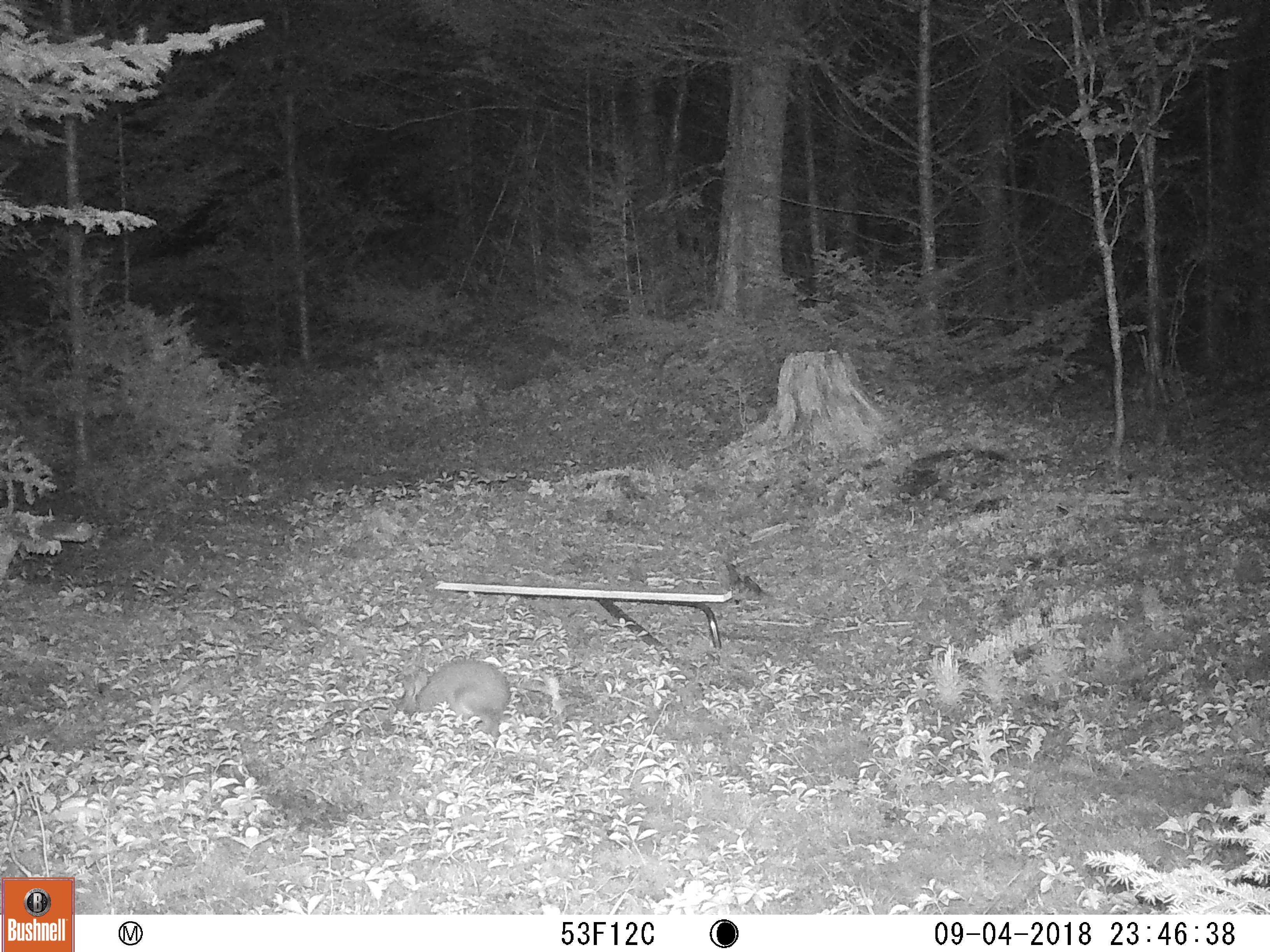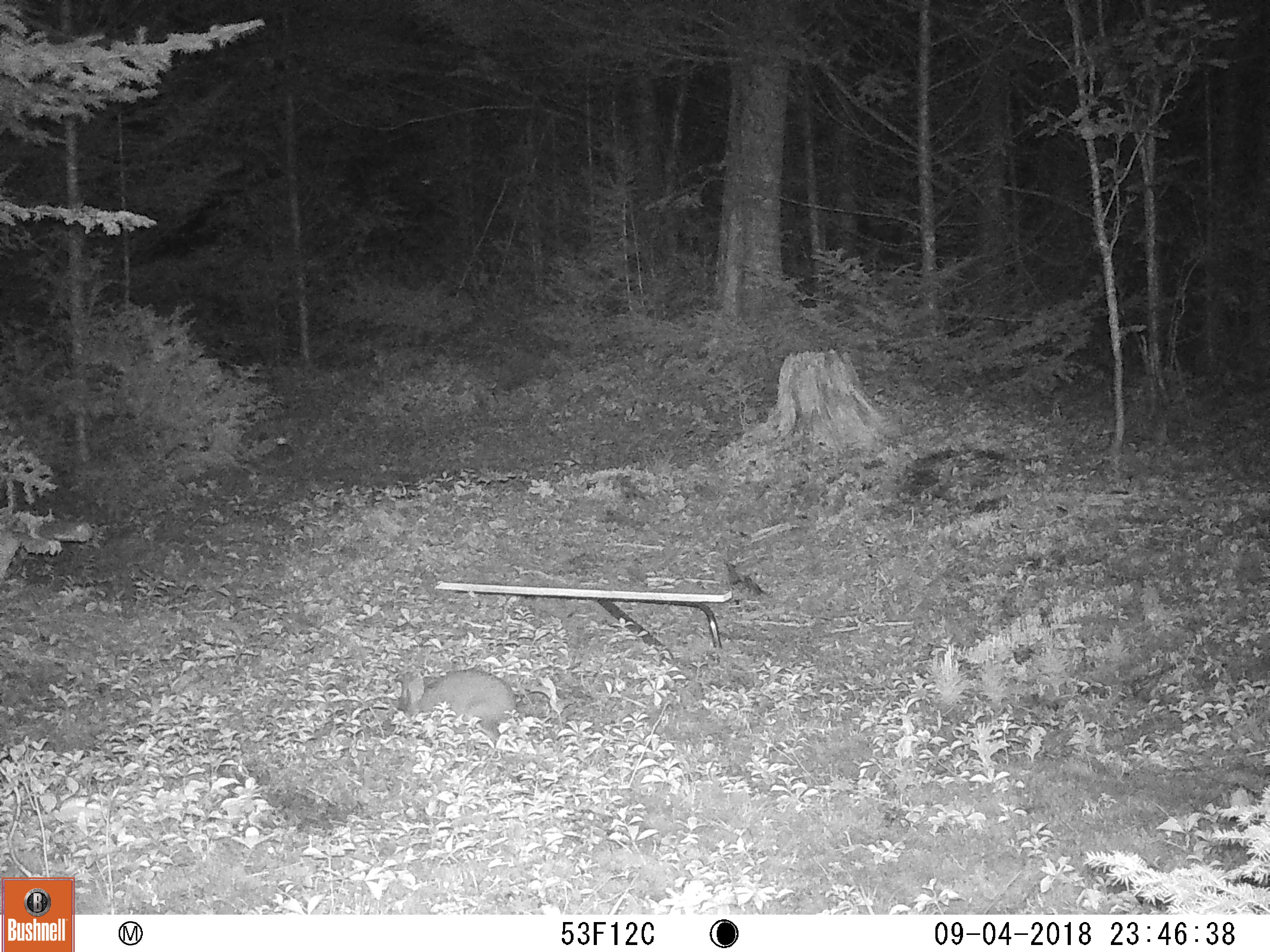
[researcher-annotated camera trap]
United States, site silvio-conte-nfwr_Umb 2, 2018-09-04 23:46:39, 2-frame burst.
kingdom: Animalia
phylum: Chordata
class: Mammalia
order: Lagomorpha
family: Leporidae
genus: Lepus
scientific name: Lepus americanus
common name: snowshoe hare